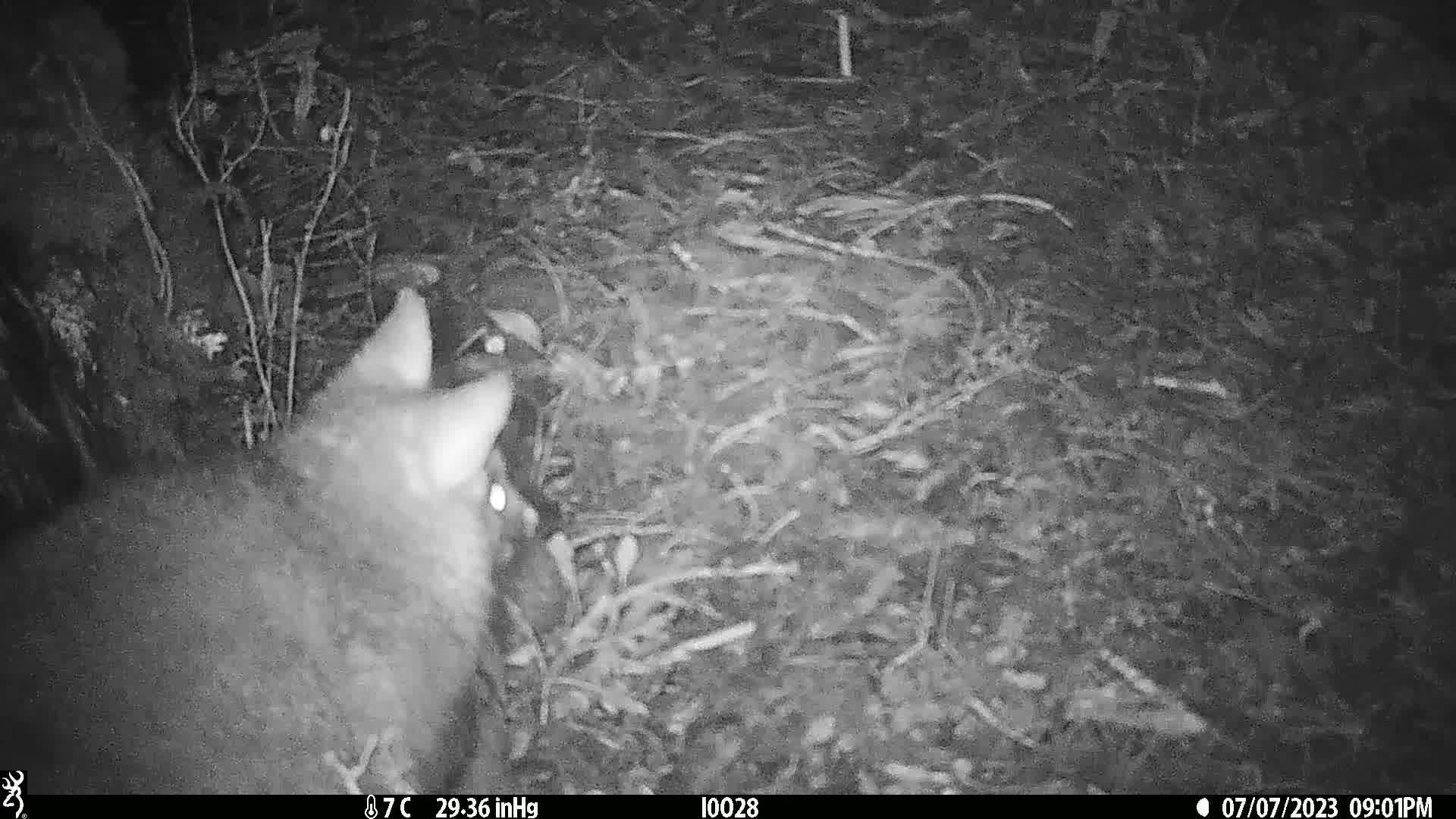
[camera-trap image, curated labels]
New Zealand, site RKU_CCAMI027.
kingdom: Animalia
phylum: Chordata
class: Mammalia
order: Diprotodontia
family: Phalangeridae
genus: Trichosurus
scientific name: Trichosurus vulpecula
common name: common brushtail possum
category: possum